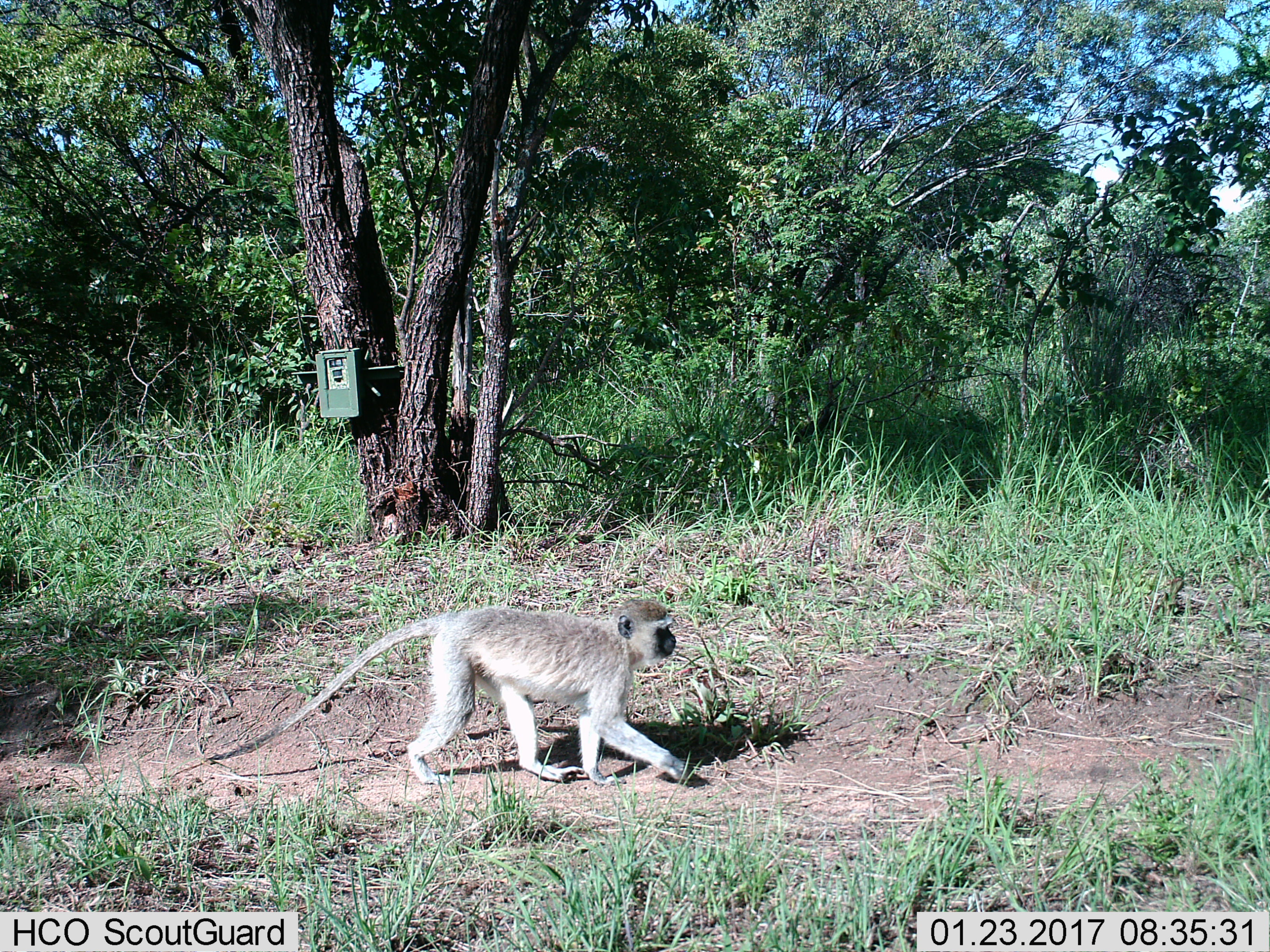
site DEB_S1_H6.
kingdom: Animalia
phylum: Chordata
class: Mammalia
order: Primates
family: Cercopithecidae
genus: Chlorocebus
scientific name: Chlorocebus pygerythrus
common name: vervet monkey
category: monkeyvervet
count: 1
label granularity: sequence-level